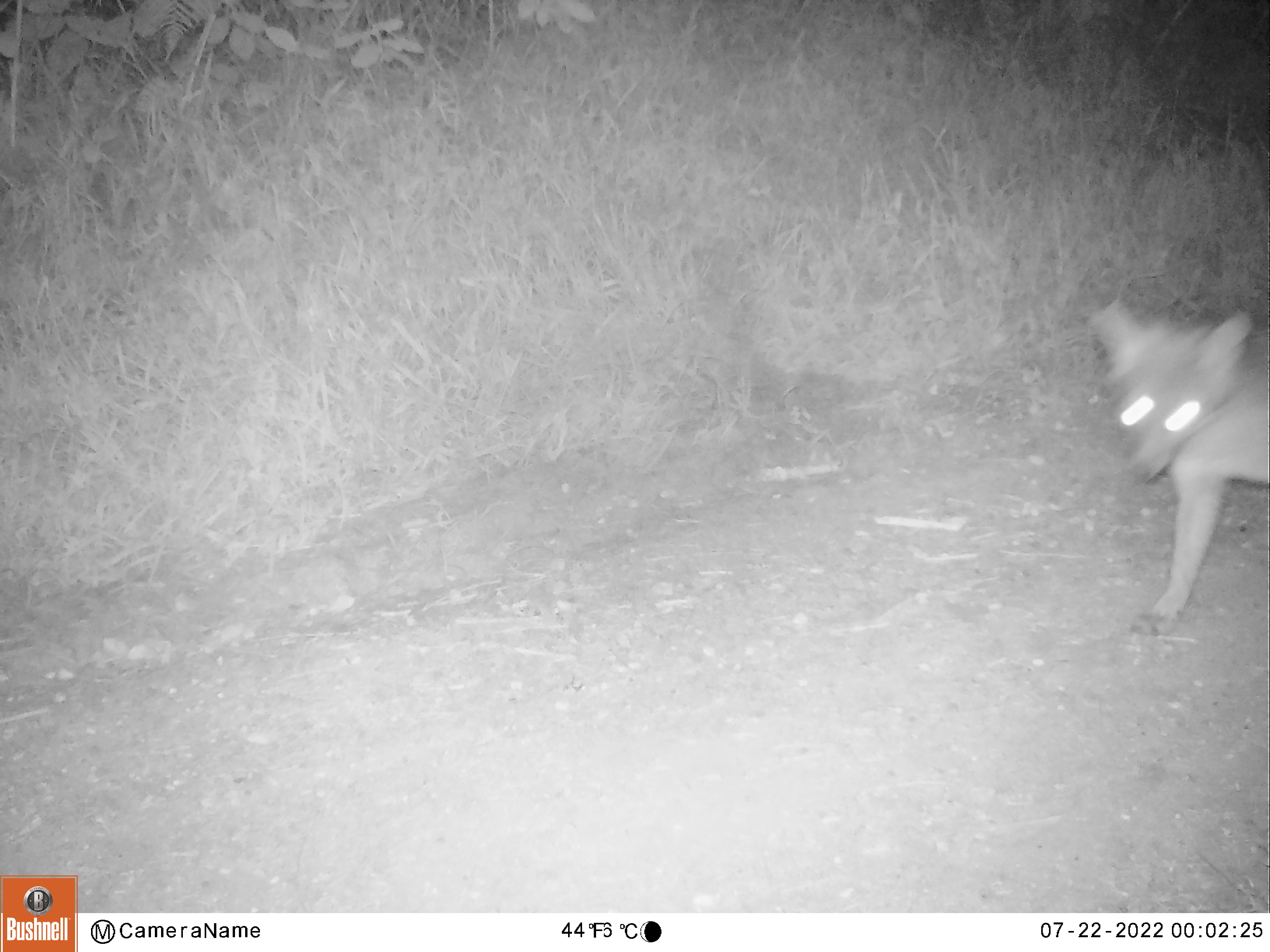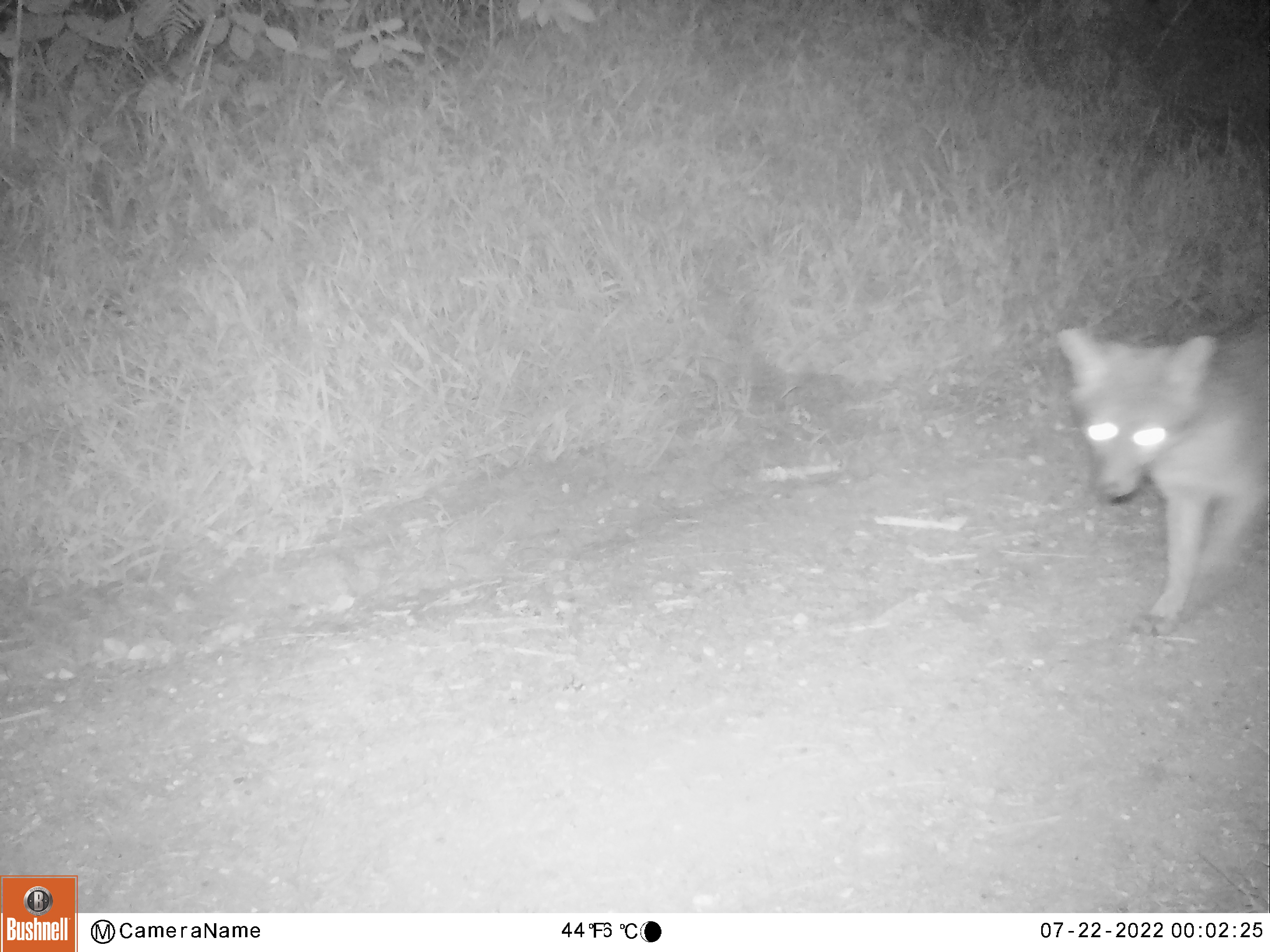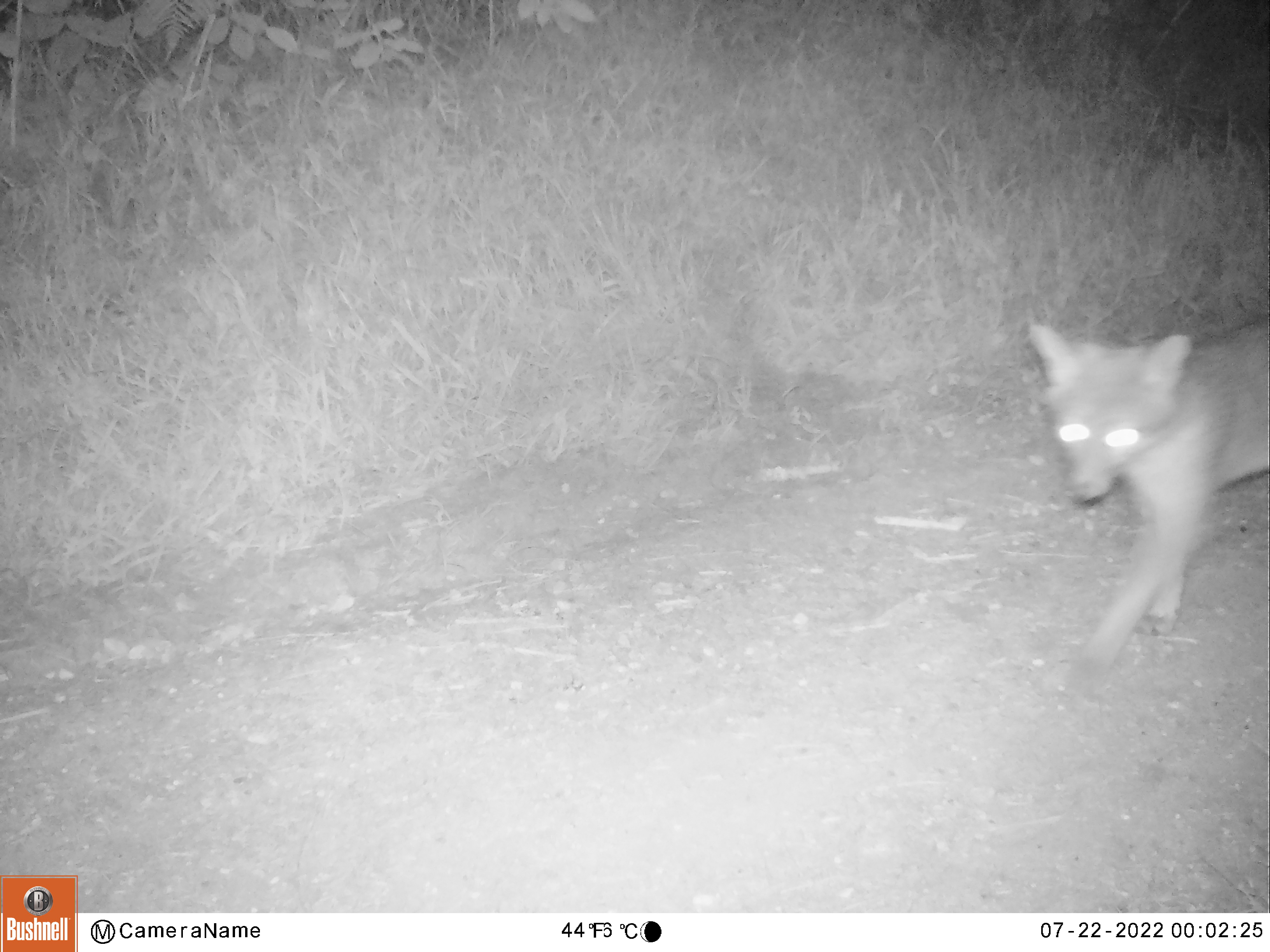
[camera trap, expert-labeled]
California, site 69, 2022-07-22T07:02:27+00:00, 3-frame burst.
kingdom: Animalia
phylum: Chordata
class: Mammalia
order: Carnivora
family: Canidae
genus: Urocyon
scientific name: Urocyon cinereoargenteus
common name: gray fox